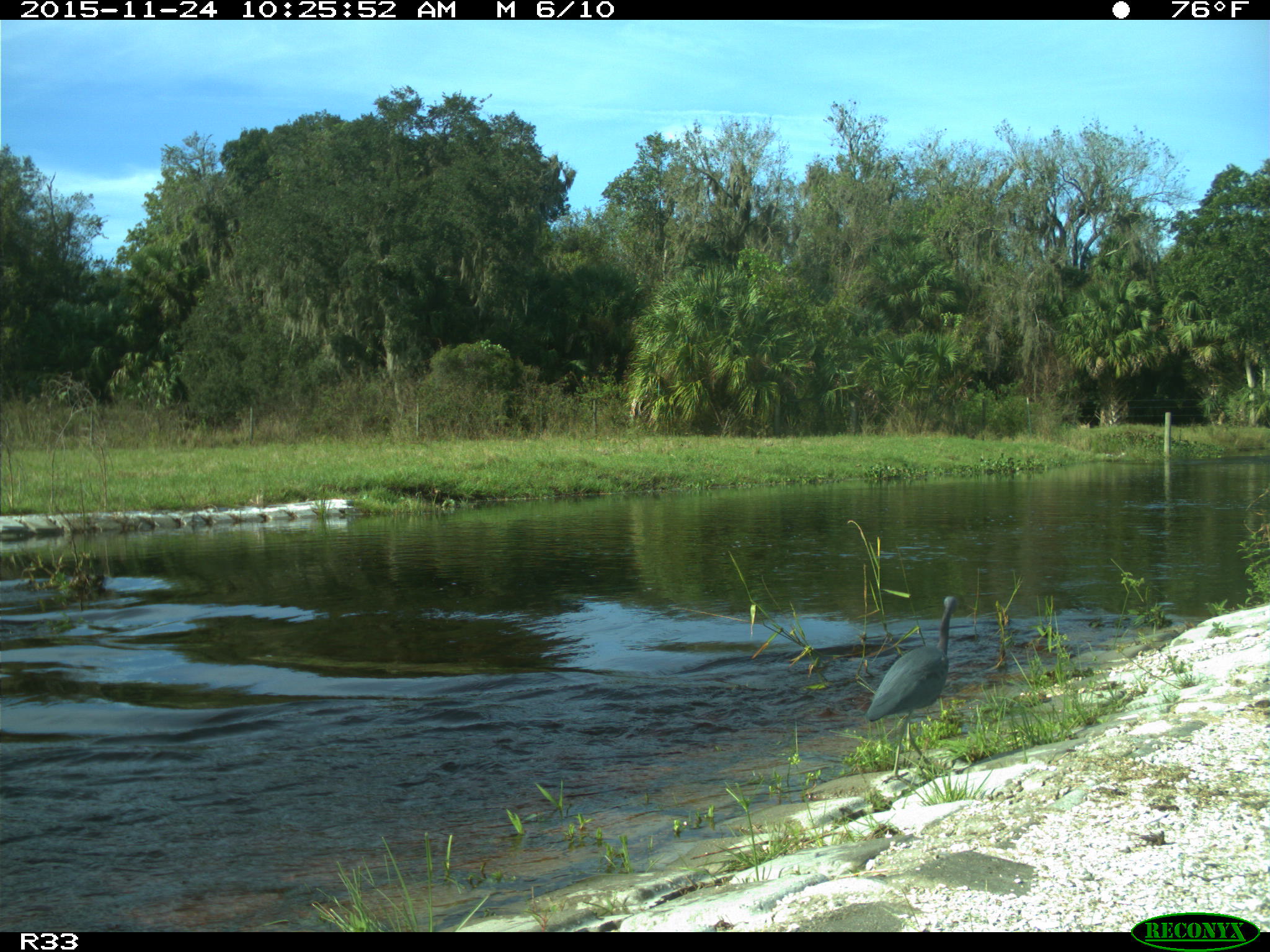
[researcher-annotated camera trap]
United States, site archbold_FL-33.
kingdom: Animalia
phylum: Chordata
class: Aves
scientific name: Aves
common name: birds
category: unidentified bird